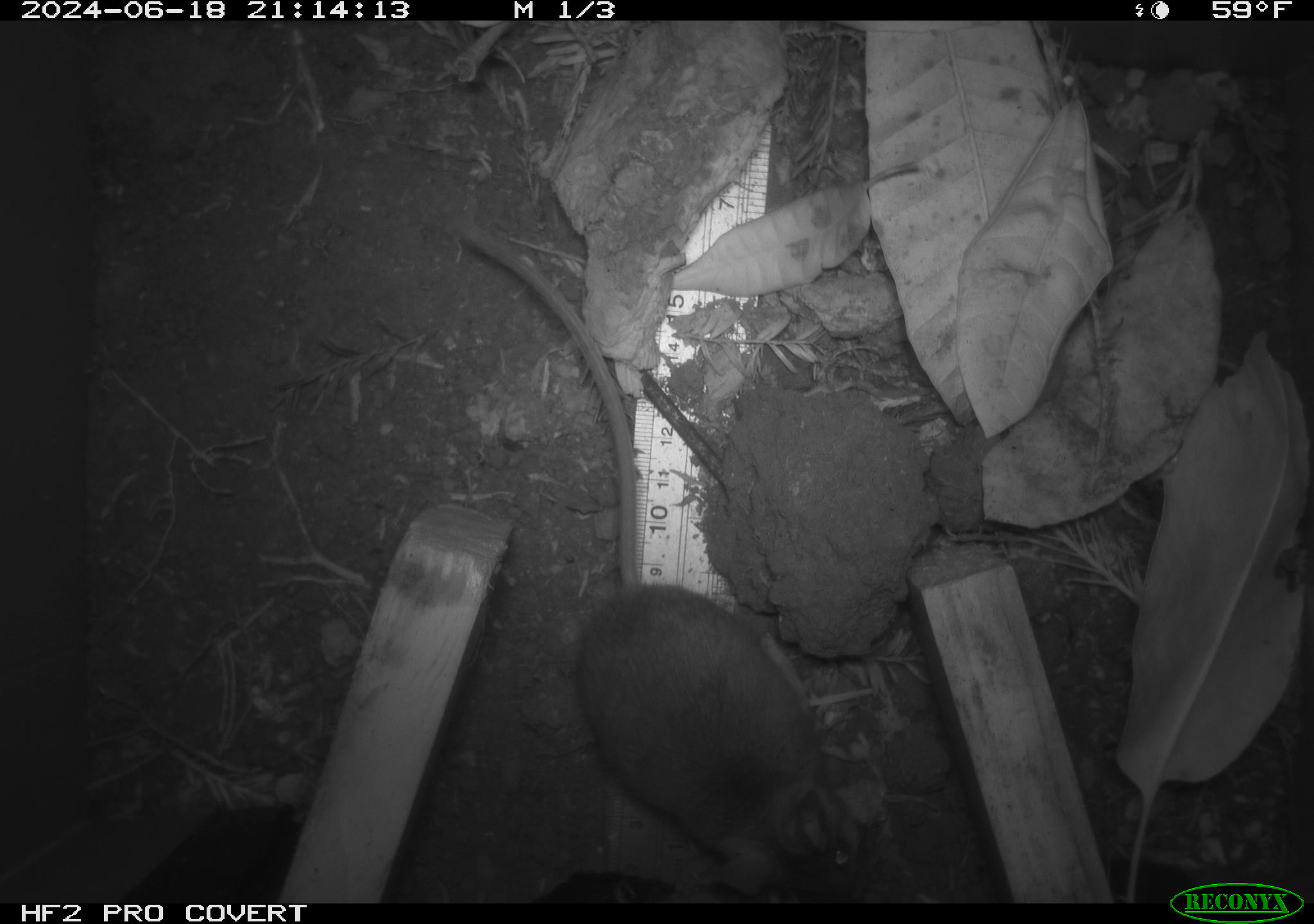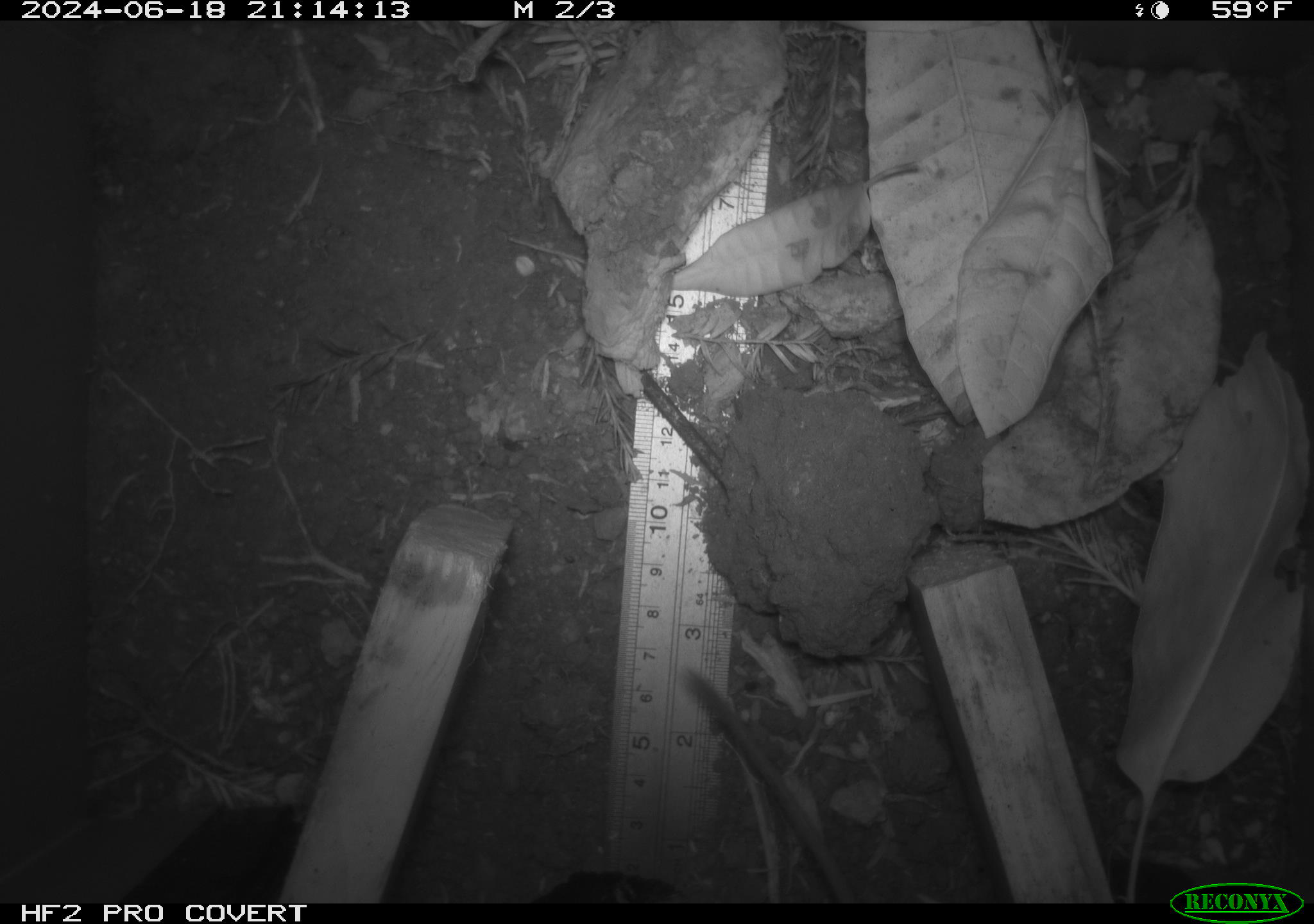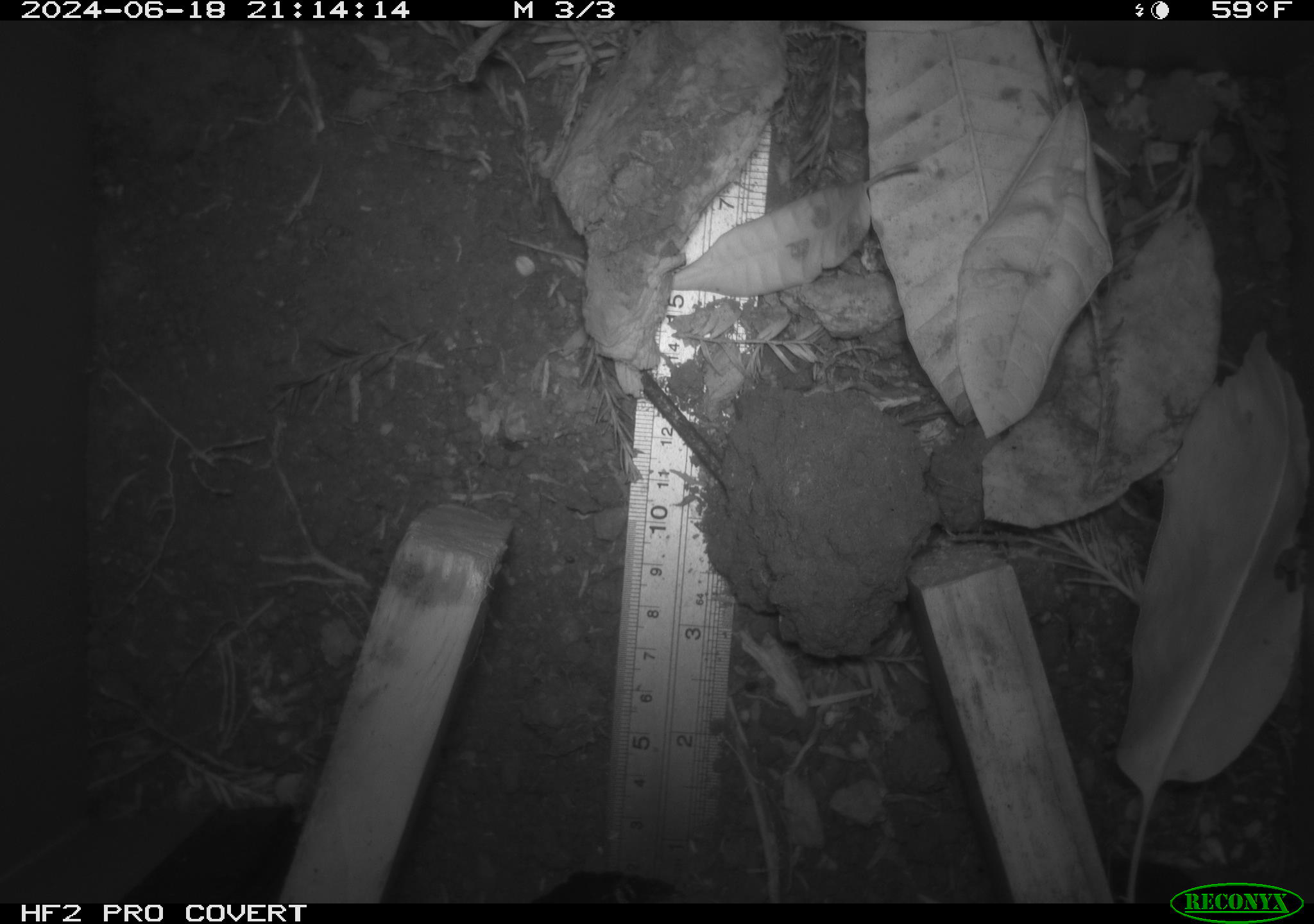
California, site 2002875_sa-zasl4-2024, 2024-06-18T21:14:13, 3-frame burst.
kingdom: Animalia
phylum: Chordata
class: Mammalia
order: Rodentia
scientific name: Rodentia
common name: rodent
Rodent (Rodentia).